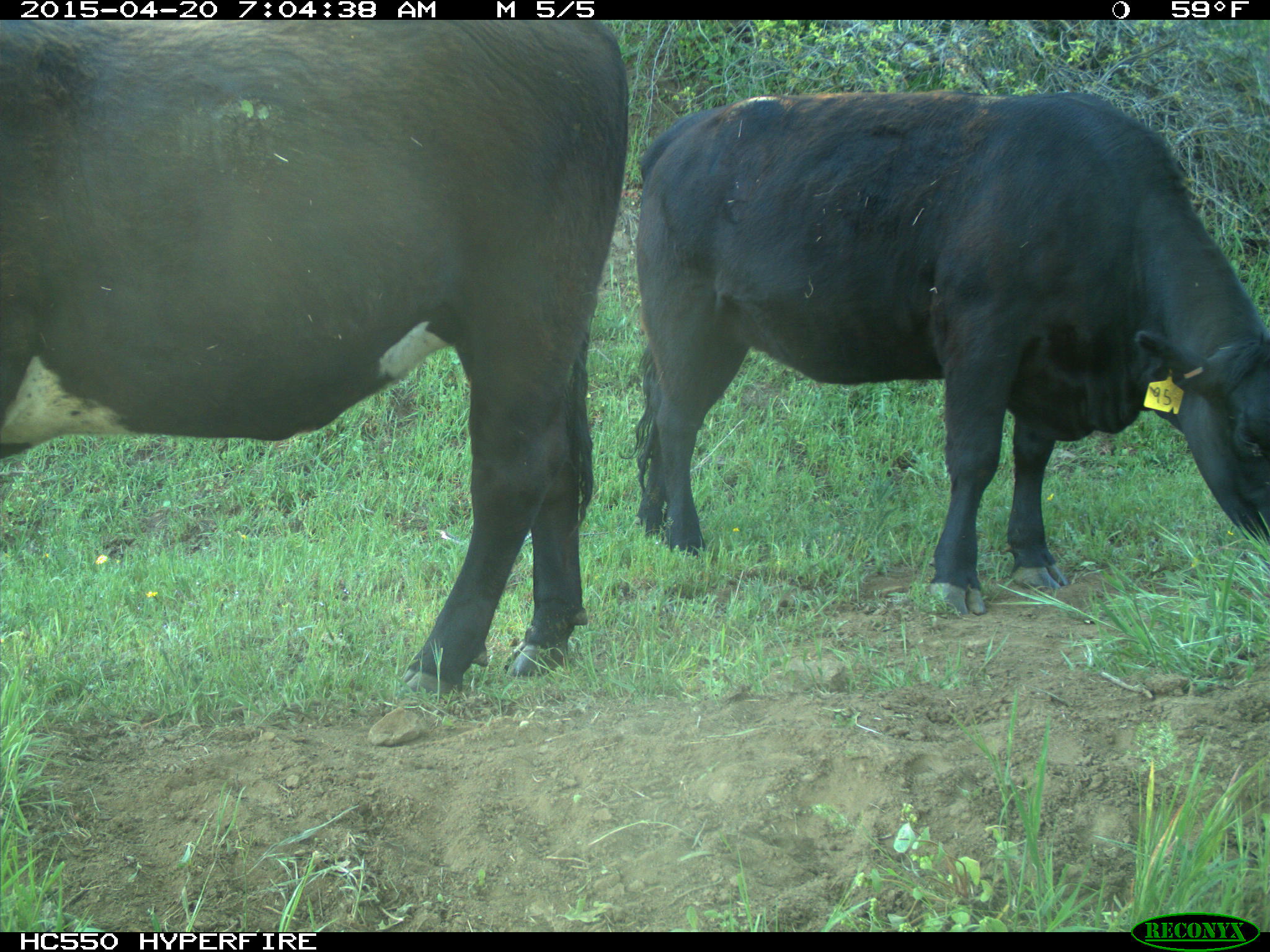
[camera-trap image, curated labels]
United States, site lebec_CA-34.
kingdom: Animalia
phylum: Chordata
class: Mammalia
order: Artiodactyla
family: Bovidae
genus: Bos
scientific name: Bos taurus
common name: domestic cow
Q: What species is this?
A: Bos taurus (domestic cow).